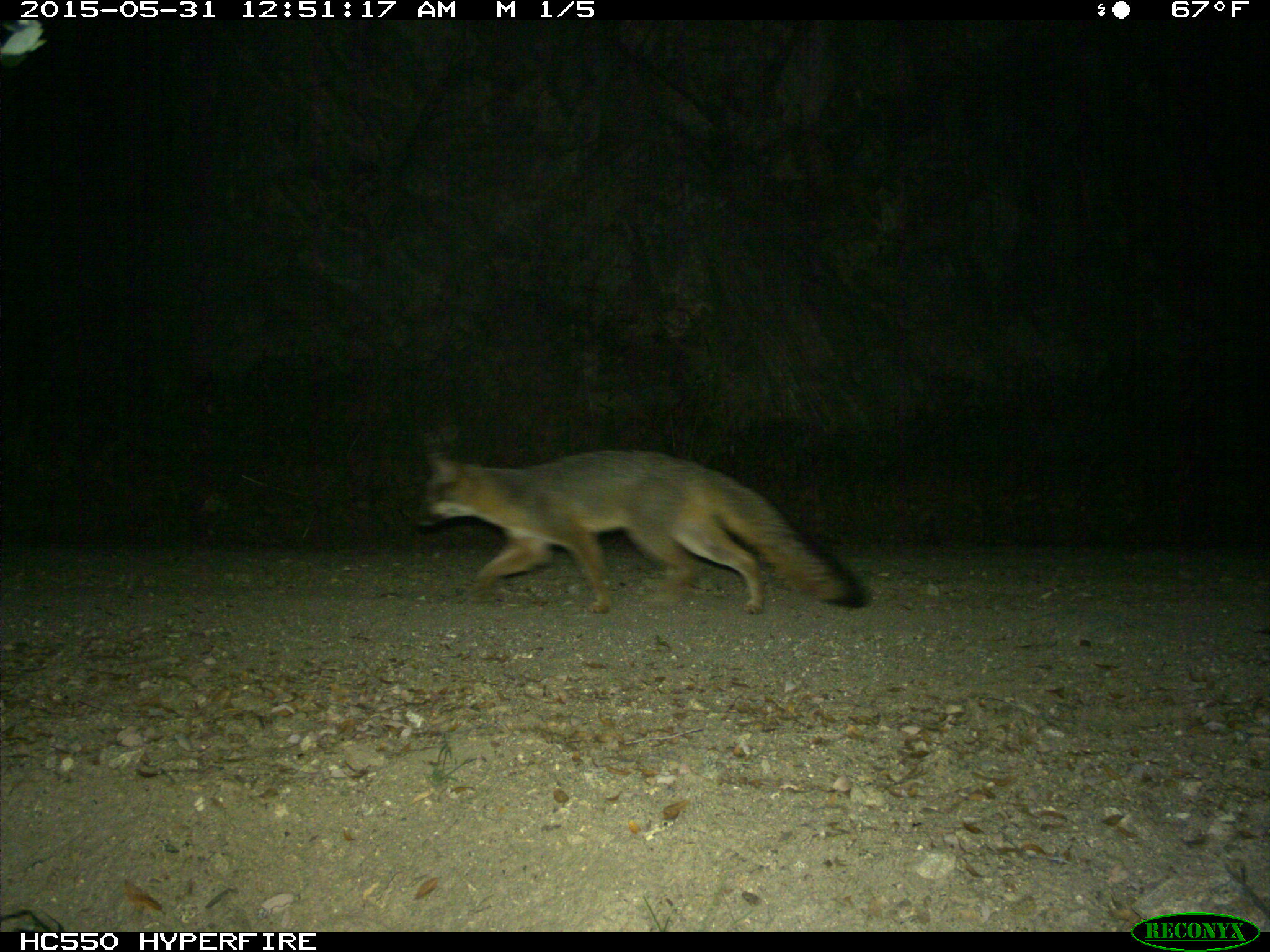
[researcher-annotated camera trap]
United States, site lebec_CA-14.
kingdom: Animalia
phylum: Chordata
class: Mammalia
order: Carnivora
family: Canidae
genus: Urocyon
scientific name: Urocyon cinereoargenteus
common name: gray fox